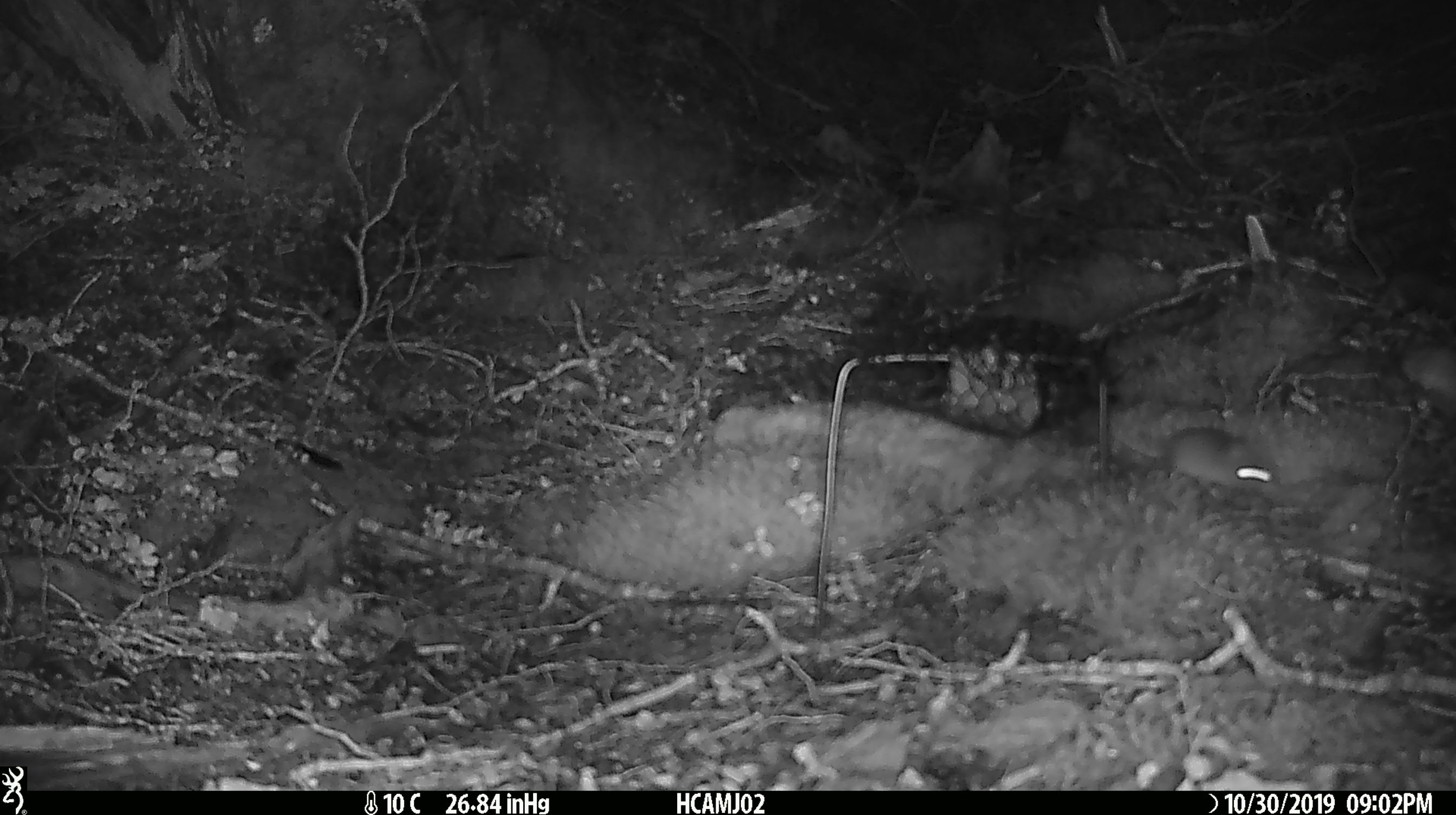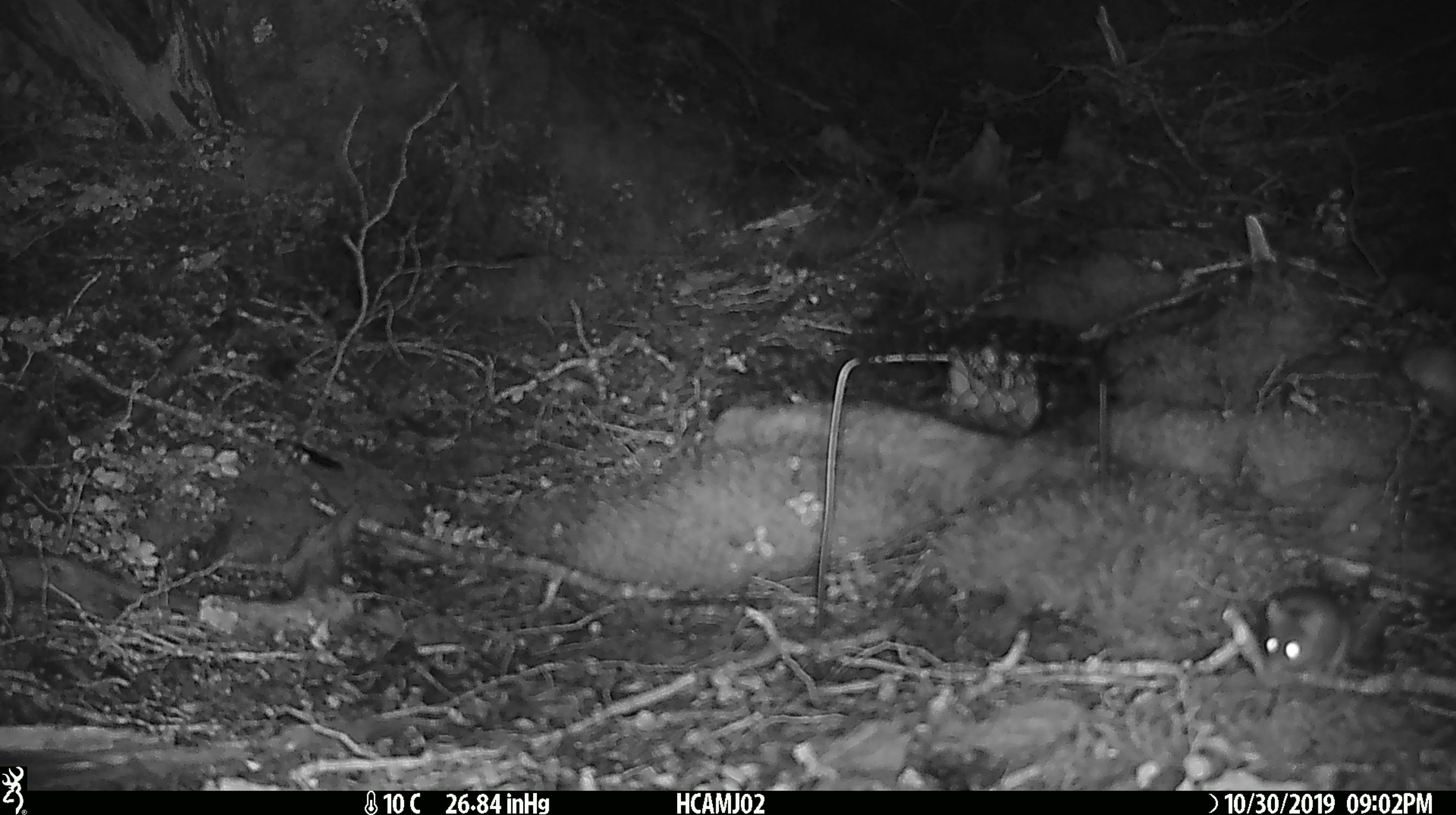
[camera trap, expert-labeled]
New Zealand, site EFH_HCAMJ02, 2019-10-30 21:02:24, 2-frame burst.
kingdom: Animalia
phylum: Chordata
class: Mammalia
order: Rodentia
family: Muridae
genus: Mus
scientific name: Mus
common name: mouse